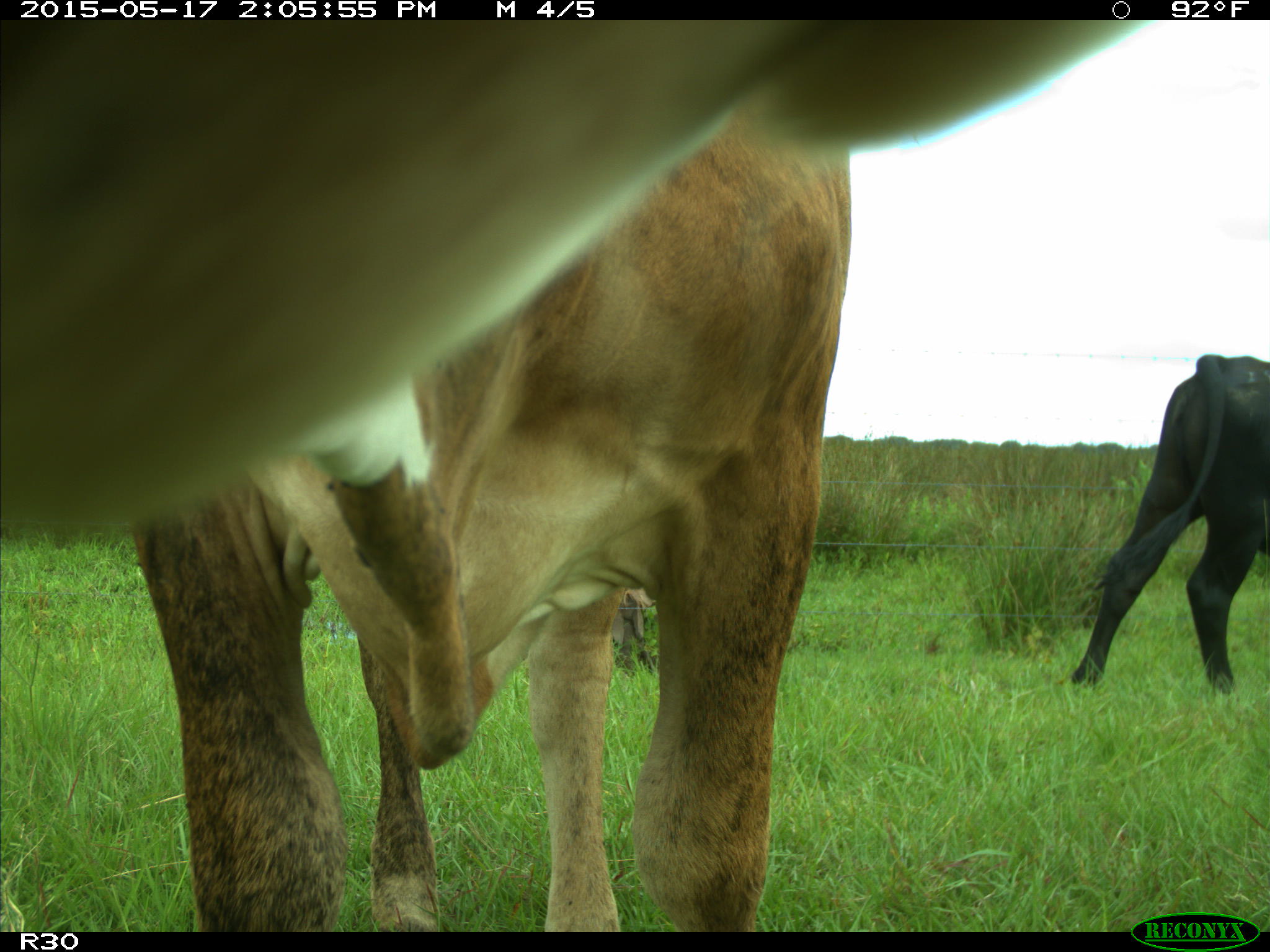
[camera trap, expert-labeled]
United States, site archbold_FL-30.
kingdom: Animalia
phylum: Chordata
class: Mammalia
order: Artiodactyla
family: Bovidae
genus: Bos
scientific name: Bos taurus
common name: domestic cow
Bos taurus (domestic cow).